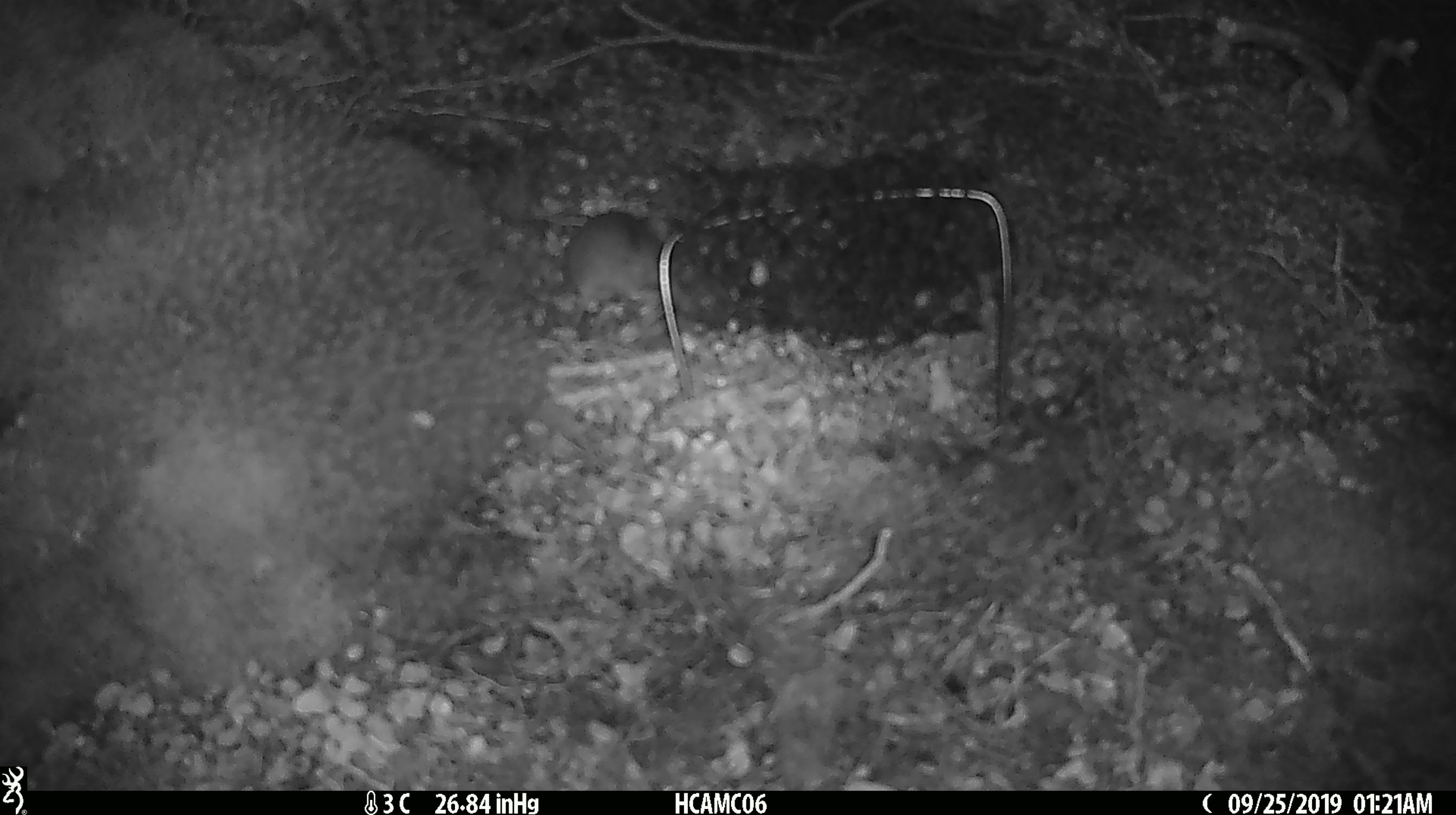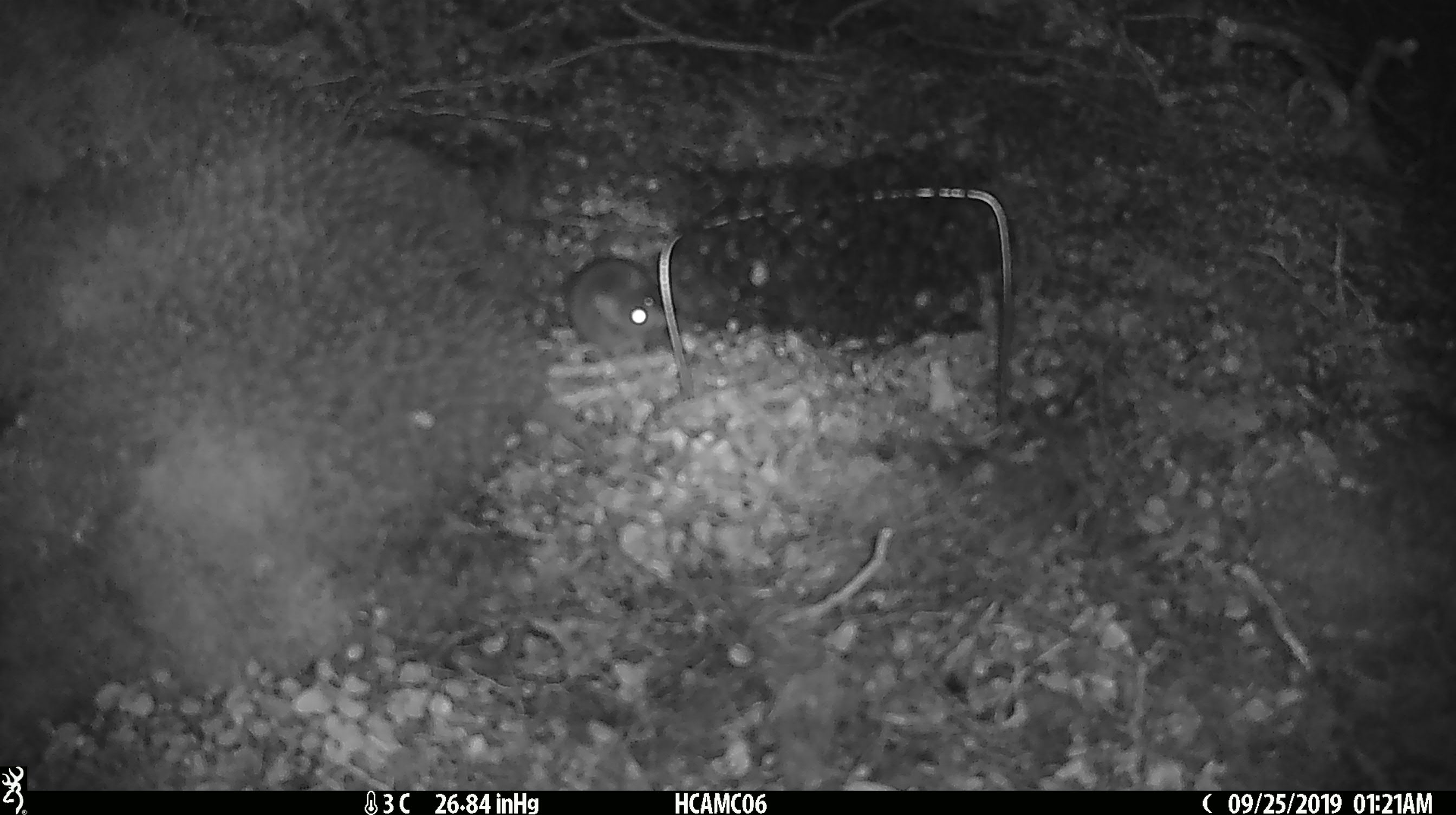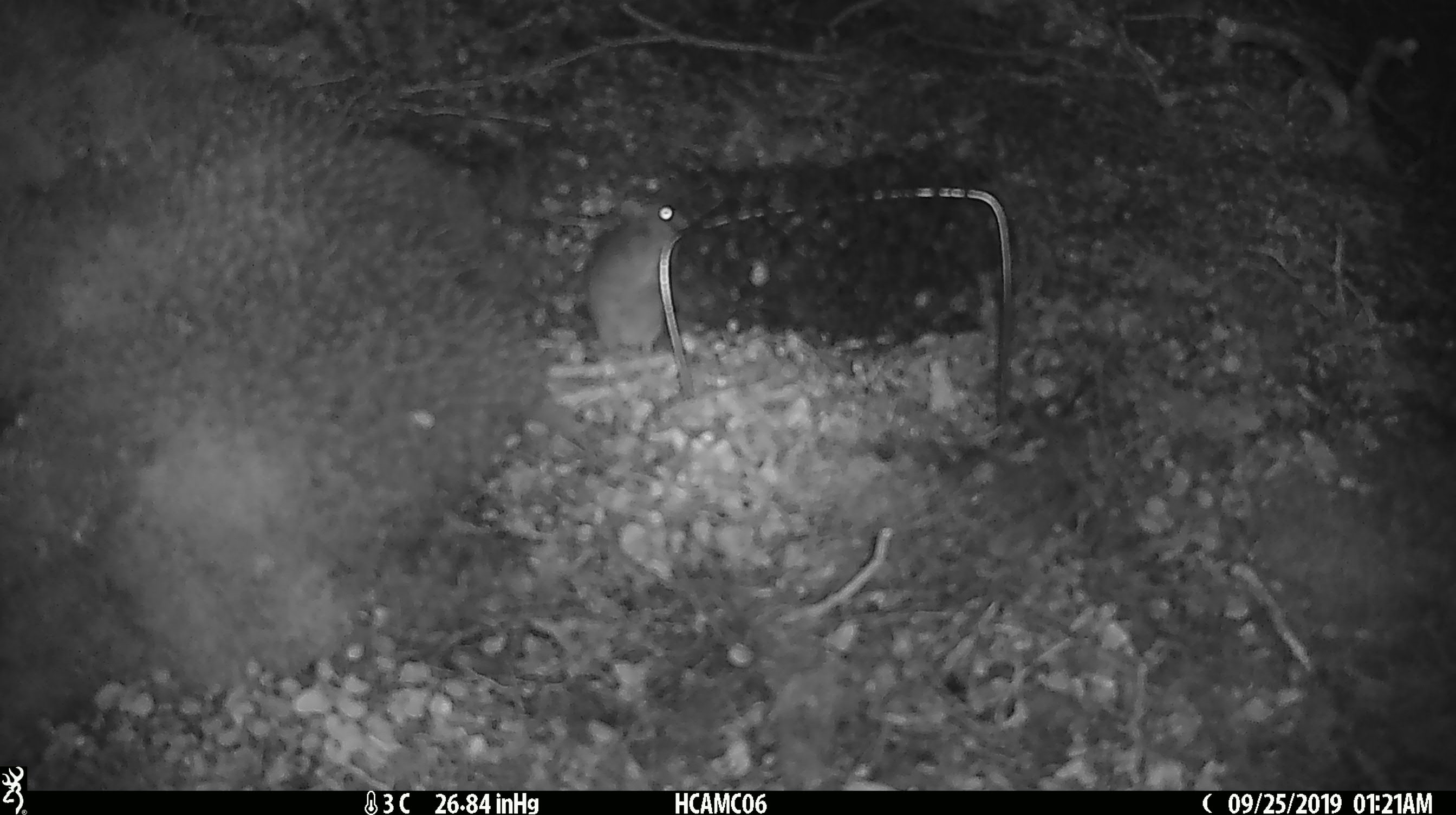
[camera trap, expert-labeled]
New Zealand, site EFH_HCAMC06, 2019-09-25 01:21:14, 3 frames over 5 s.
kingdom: Animalia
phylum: Chordata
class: Mammalia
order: Rodentia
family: Muridae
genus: Mus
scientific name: Mus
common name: mouse